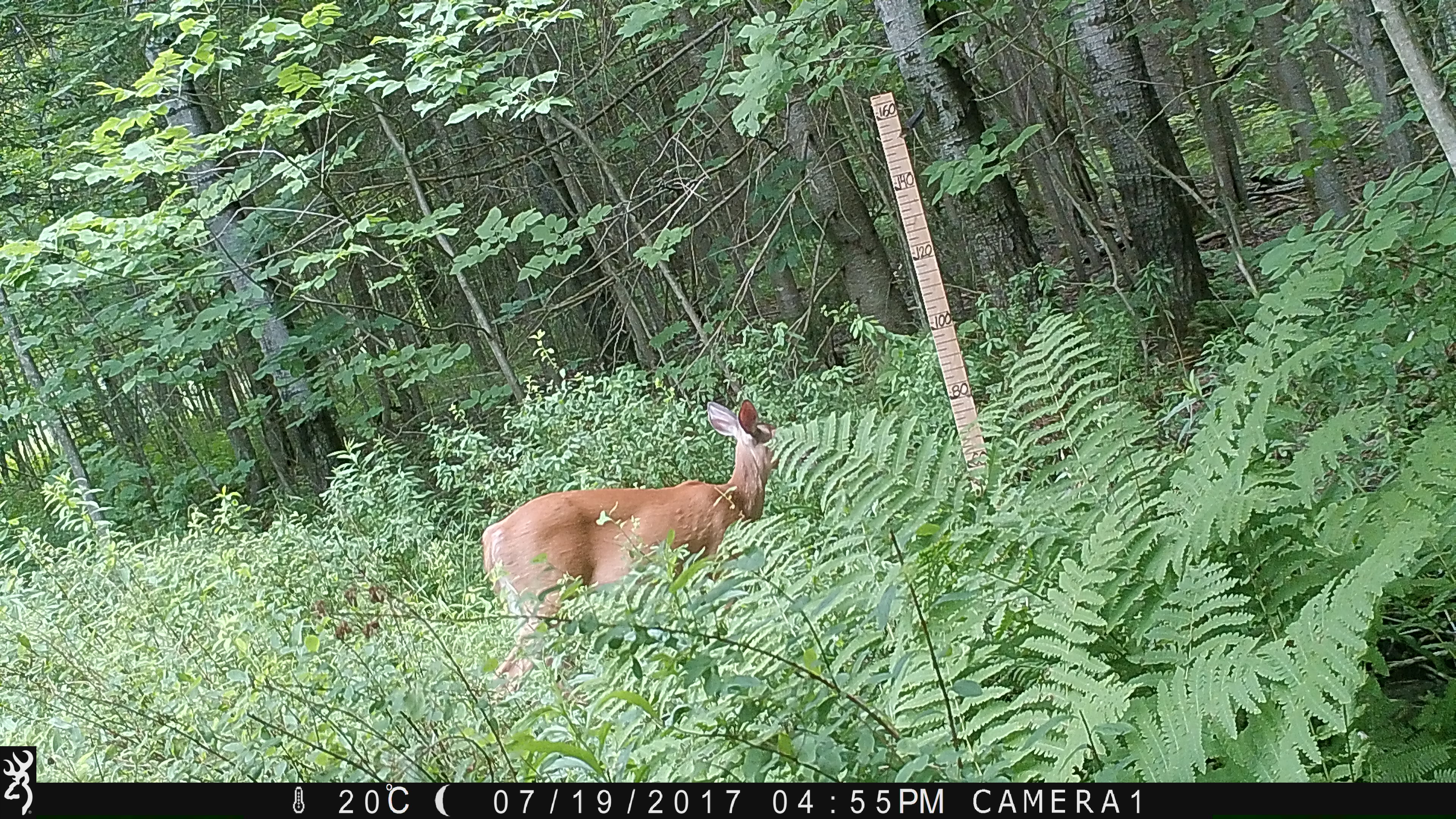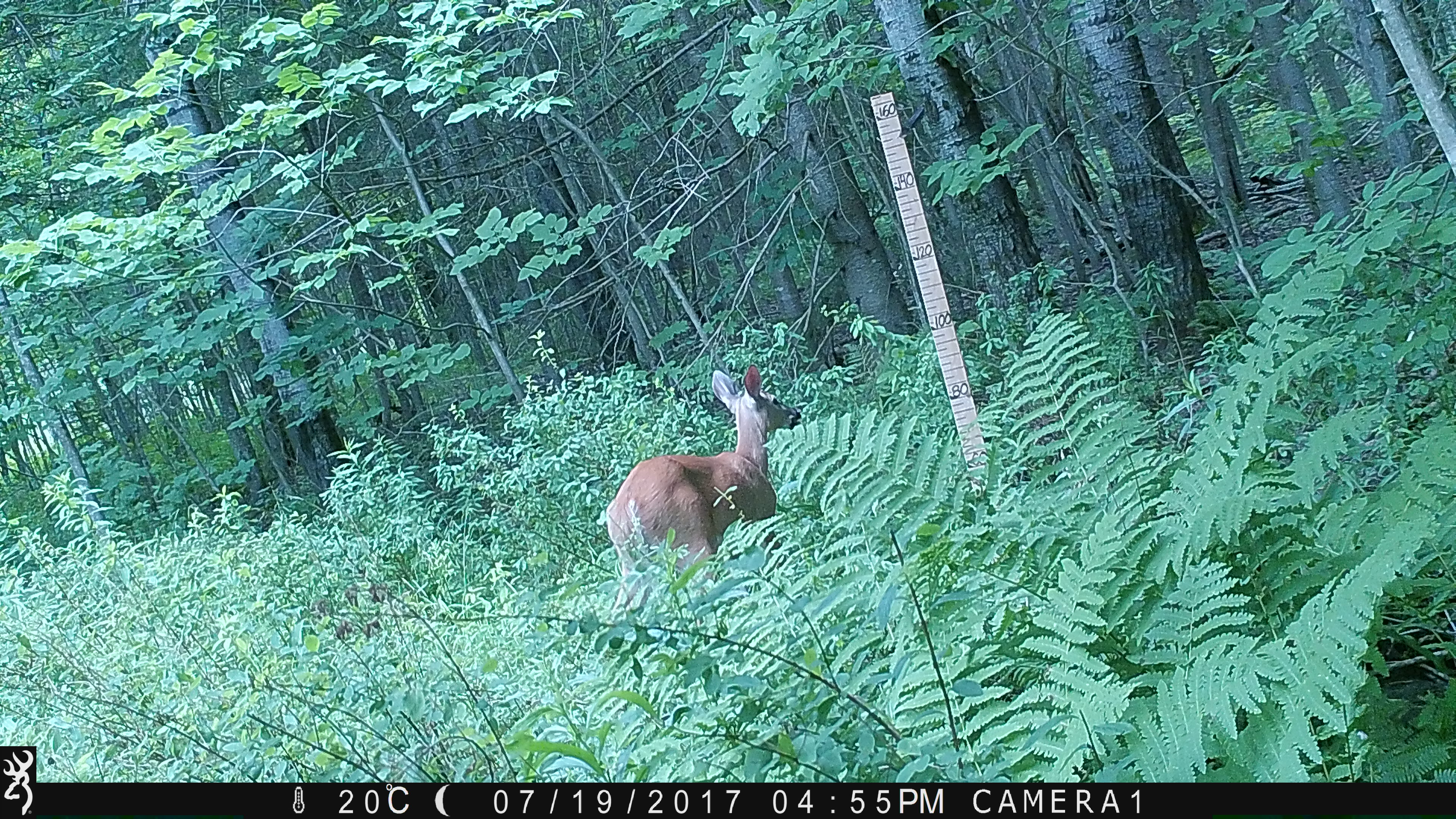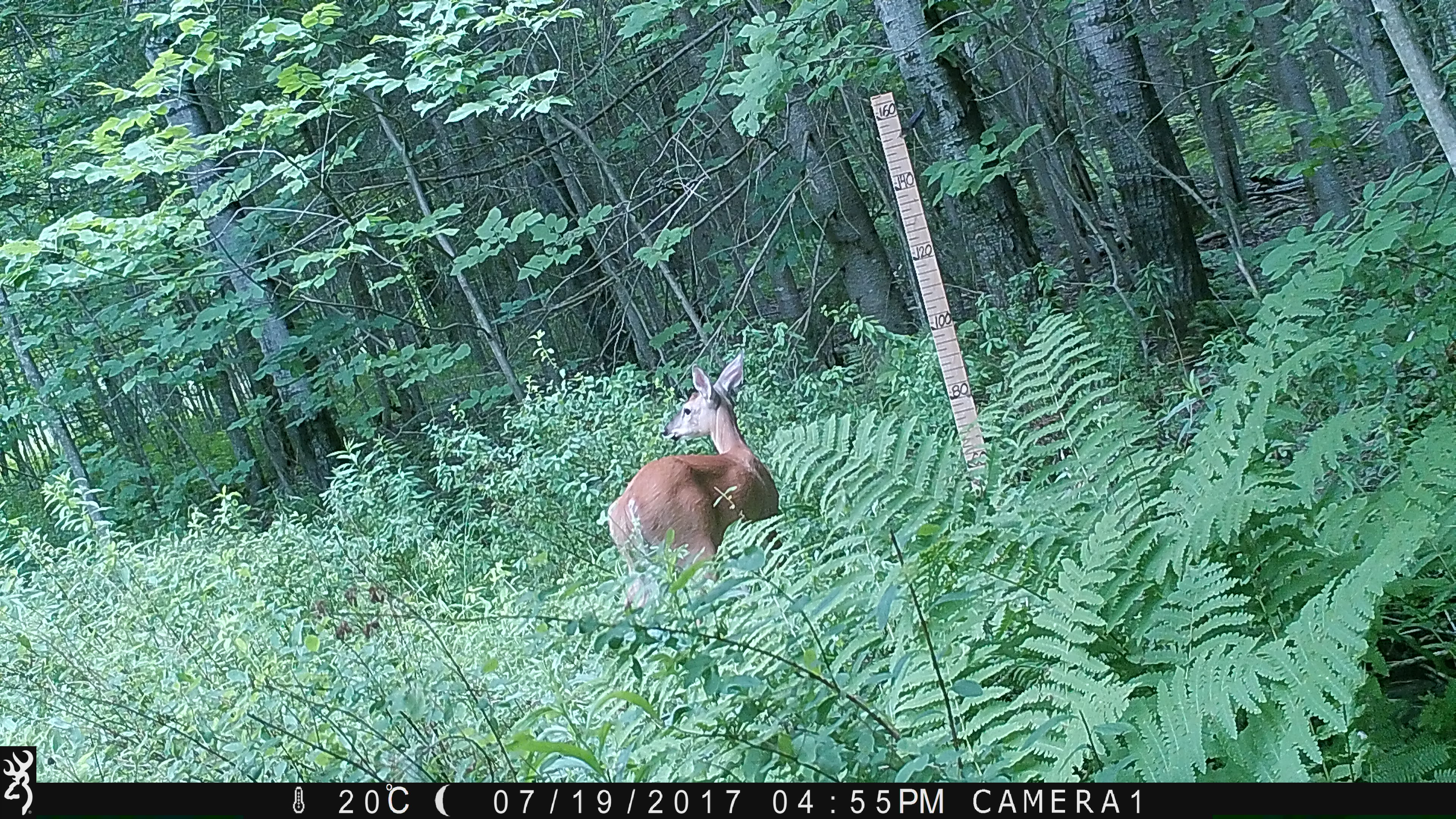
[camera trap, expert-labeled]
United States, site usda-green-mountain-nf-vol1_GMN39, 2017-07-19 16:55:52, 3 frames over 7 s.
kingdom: Animalia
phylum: Chordata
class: Mammalia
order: Artiodactyla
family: Cervidae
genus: Odocoileus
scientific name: Odocoileus virginianus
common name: white-tailed deer